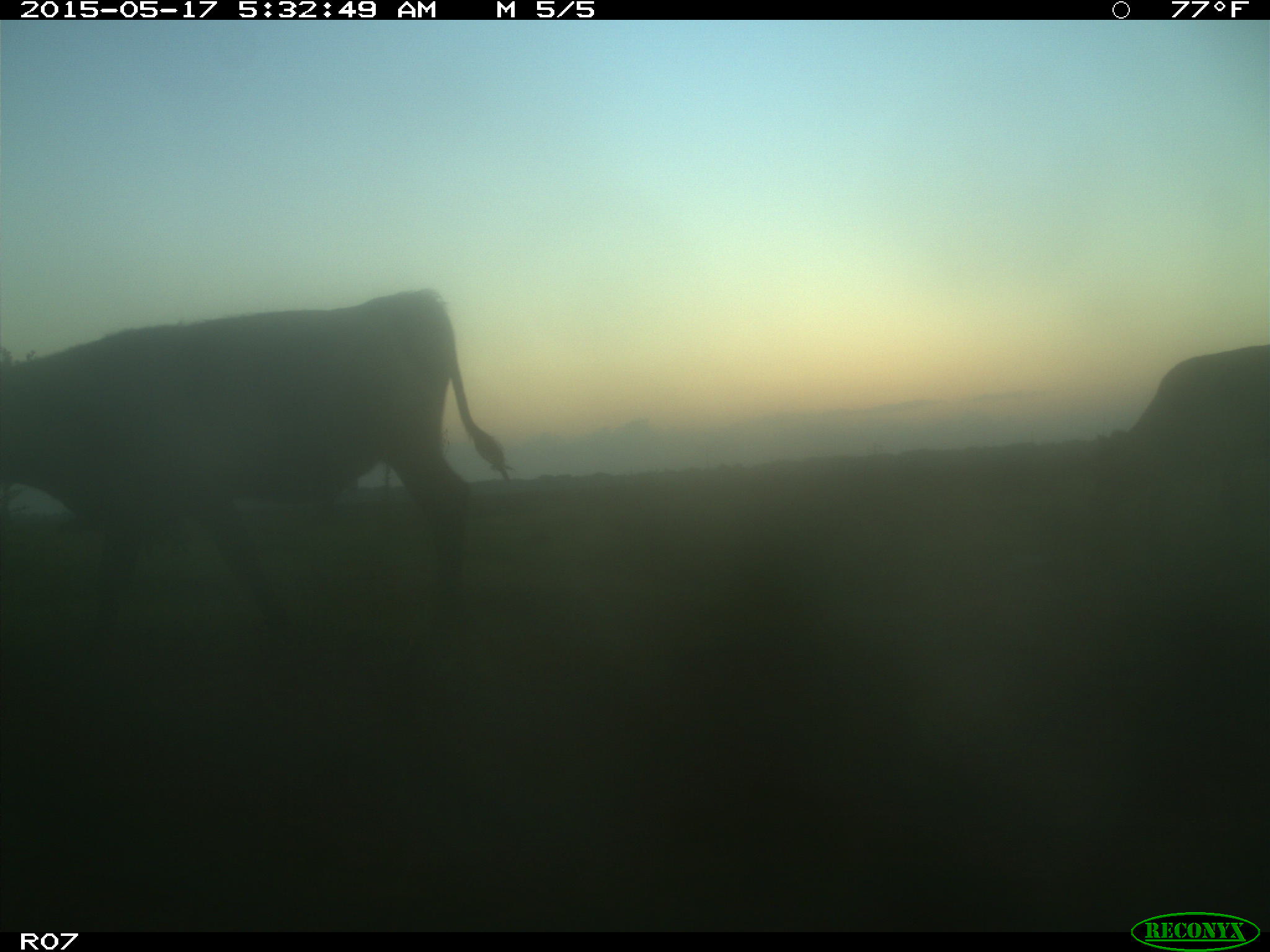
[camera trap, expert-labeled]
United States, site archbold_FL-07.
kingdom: Animalia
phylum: Chordata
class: Mammalia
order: Artiodactyla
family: Bovidae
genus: Bos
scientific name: Bos taurus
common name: domestic cow